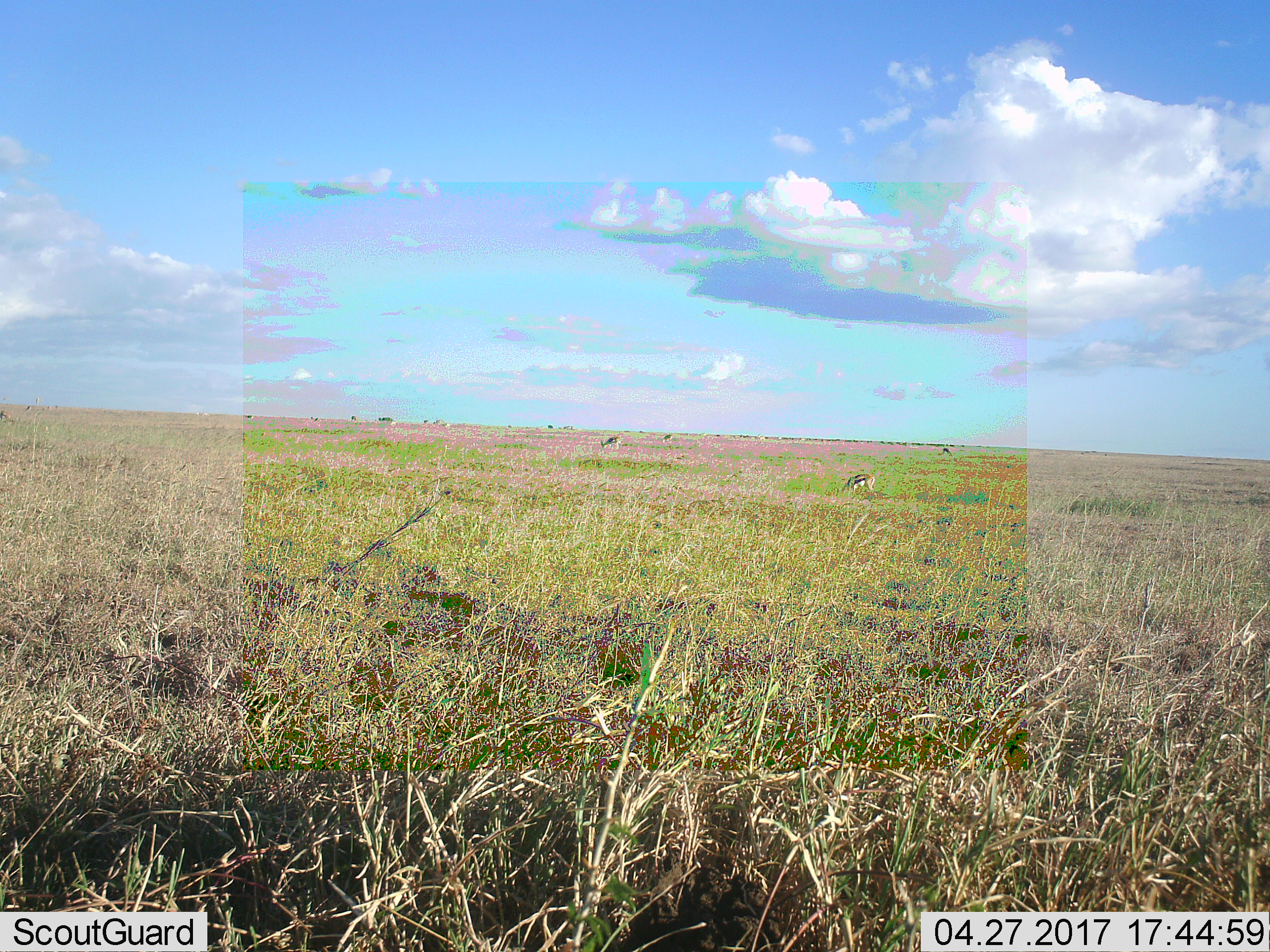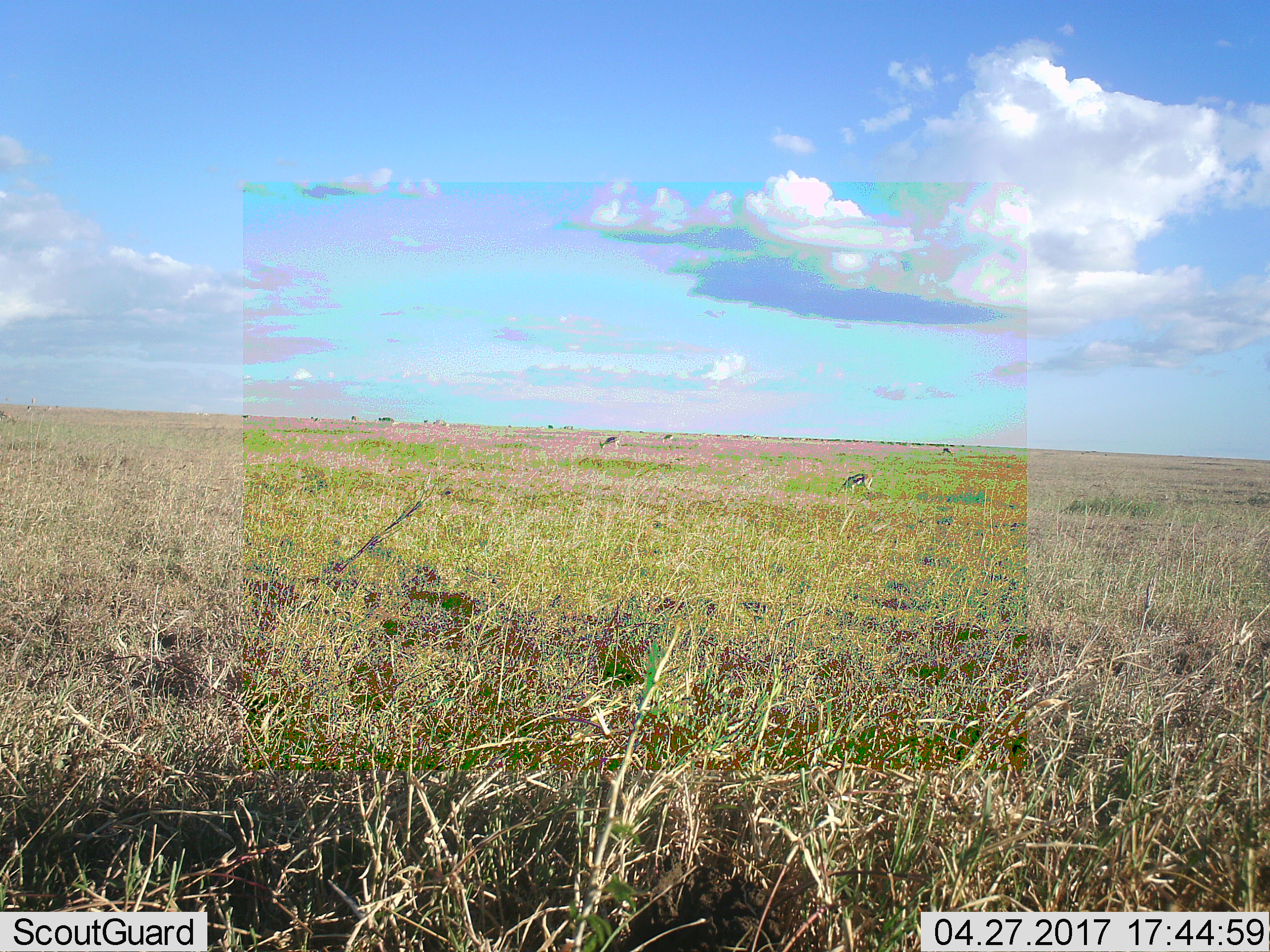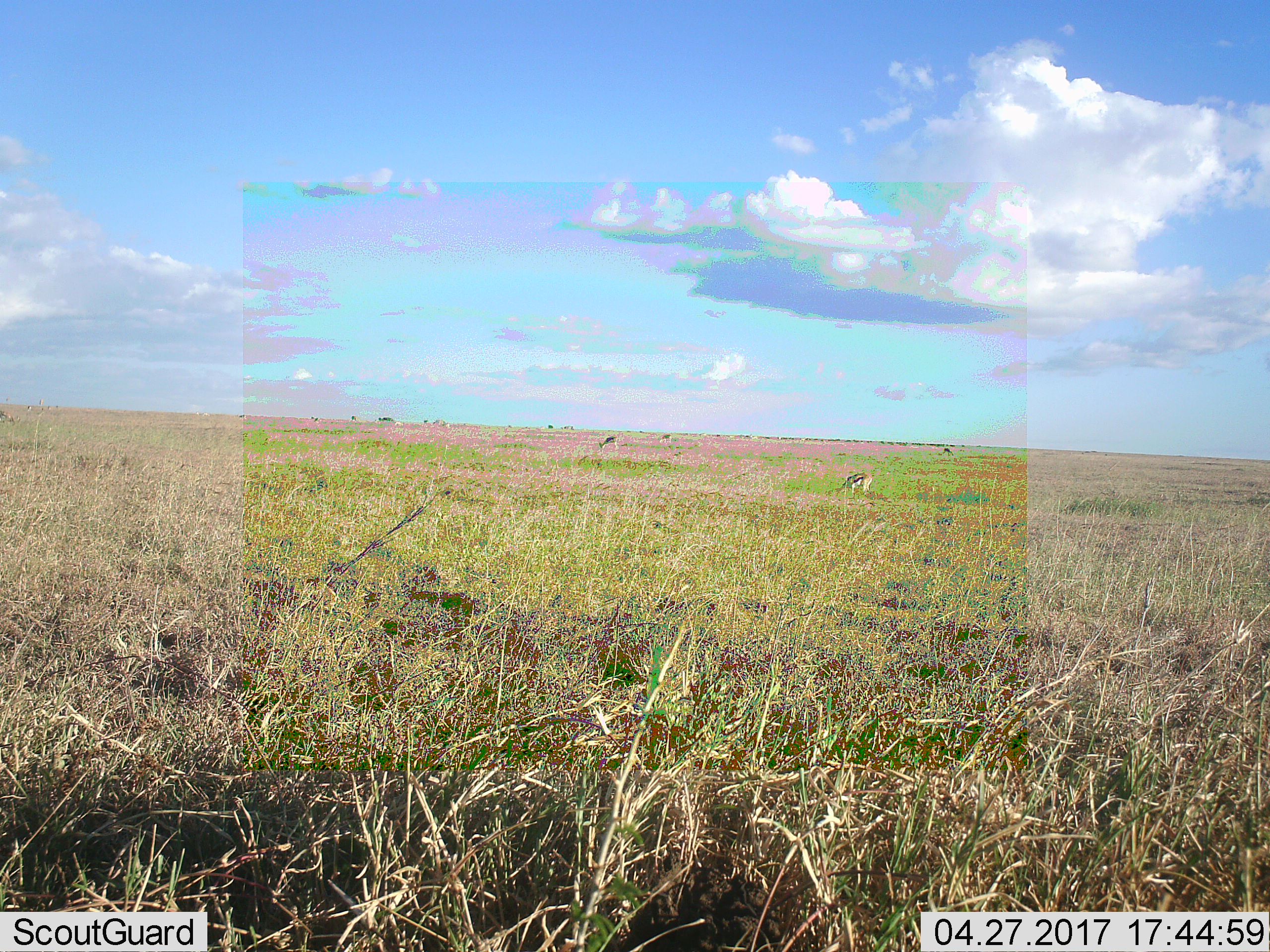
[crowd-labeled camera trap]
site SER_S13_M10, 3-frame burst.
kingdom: Animalia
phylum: Chordata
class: Mammalia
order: Artiodactyla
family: Bovidae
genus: Eudorcas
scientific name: Eudorcas thomsonii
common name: thomson's gazelle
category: gazellethomsons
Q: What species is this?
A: Gazellethomsons (thomson's gazelle) (Eudorcas thomsonii).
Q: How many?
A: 4.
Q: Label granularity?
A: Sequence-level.